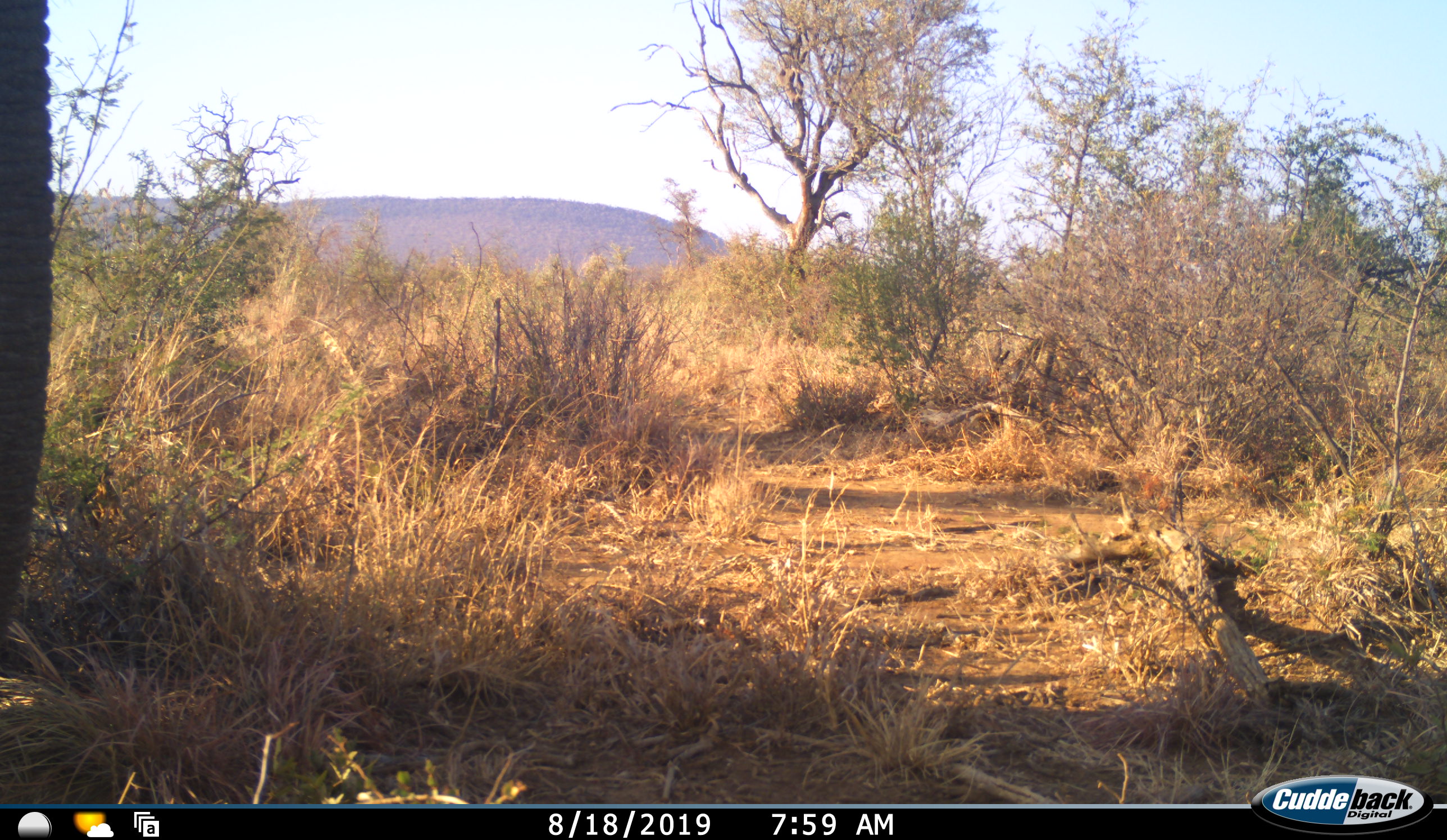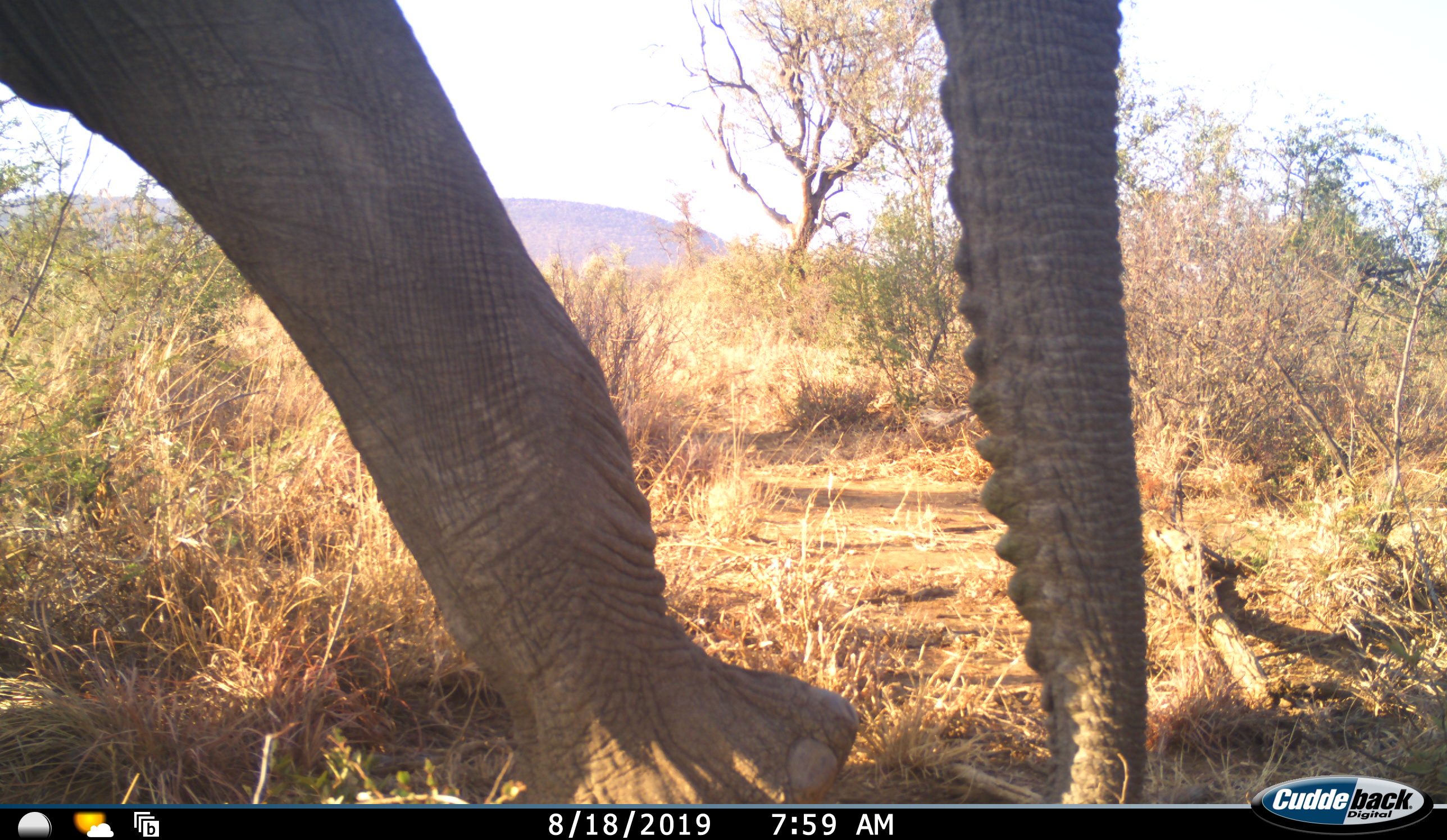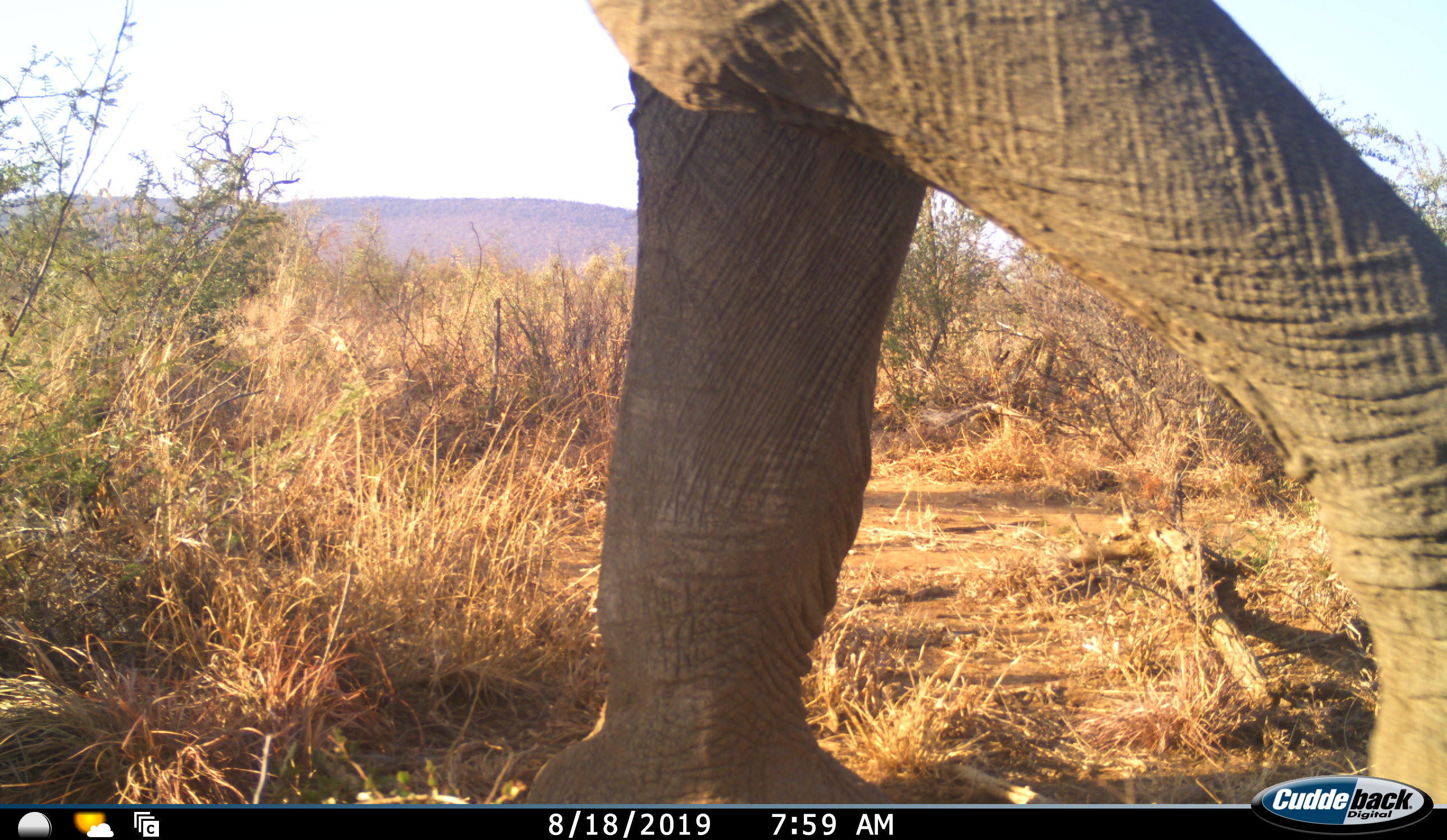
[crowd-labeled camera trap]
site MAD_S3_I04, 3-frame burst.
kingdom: Animalia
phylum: Chordata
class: Mammalia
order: Proboscidea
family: Elephantidae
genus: Loxodonta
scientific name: Loxodonta africana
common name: african bush elephant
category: elephant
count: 1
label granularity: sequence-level